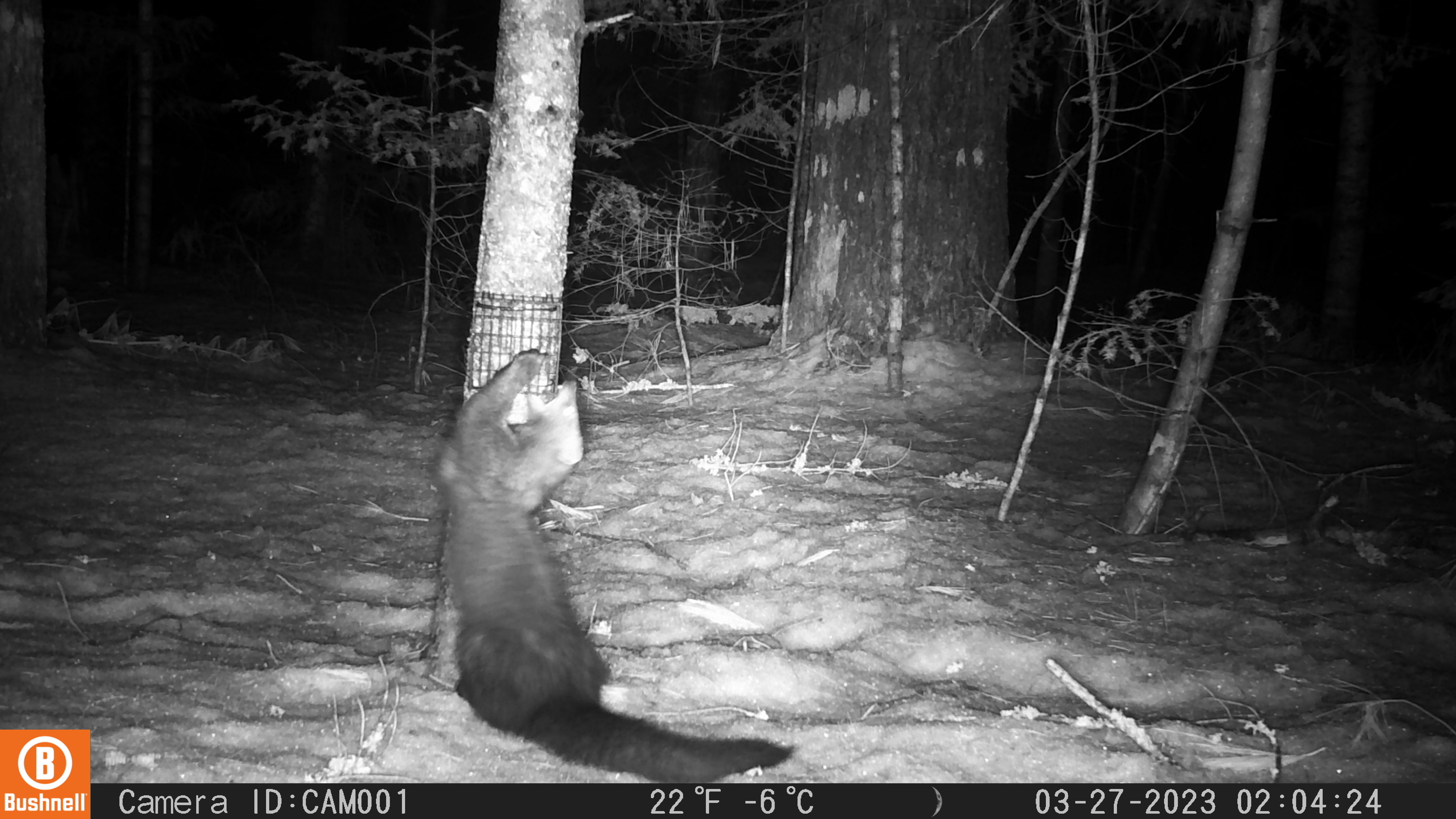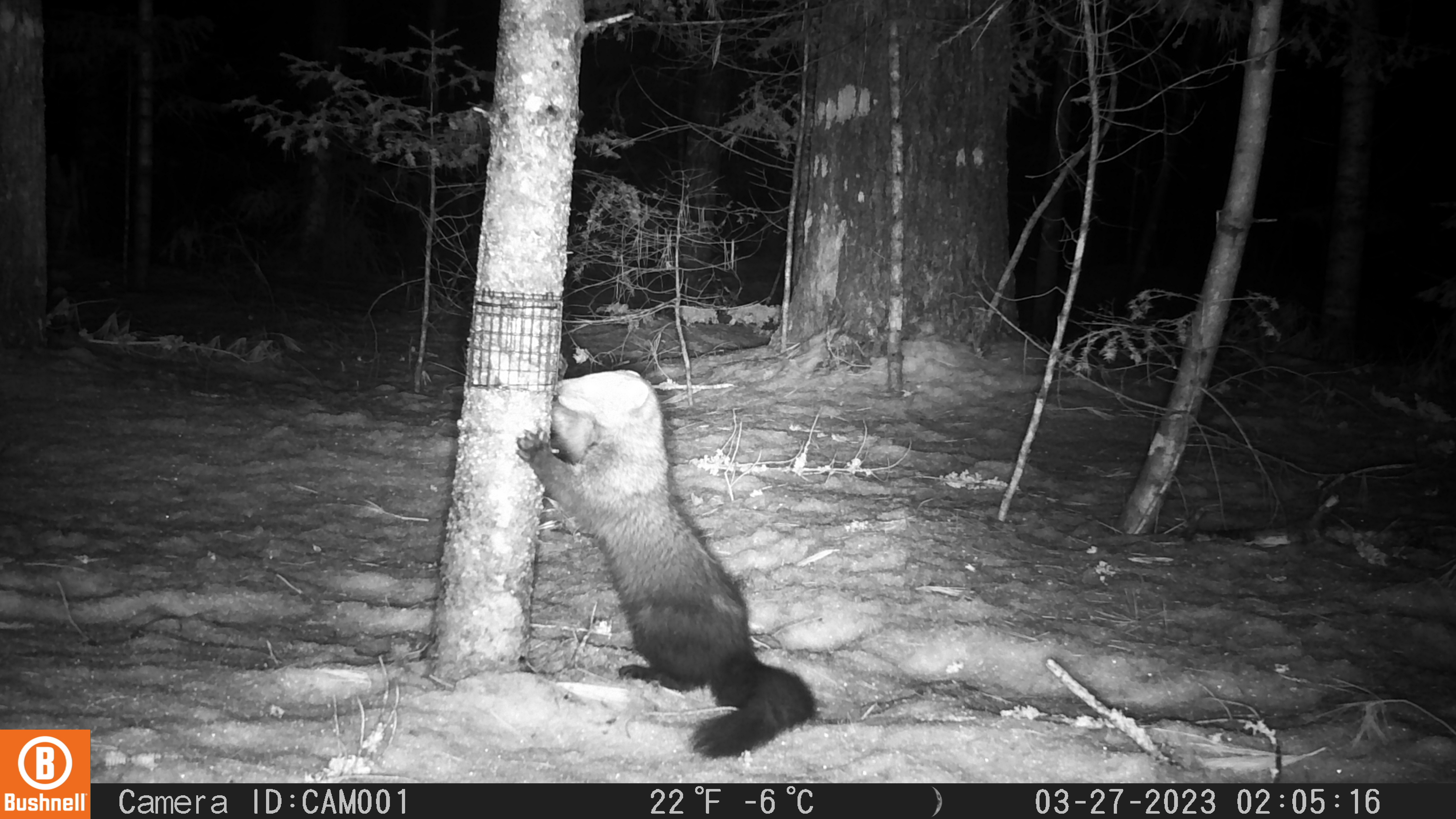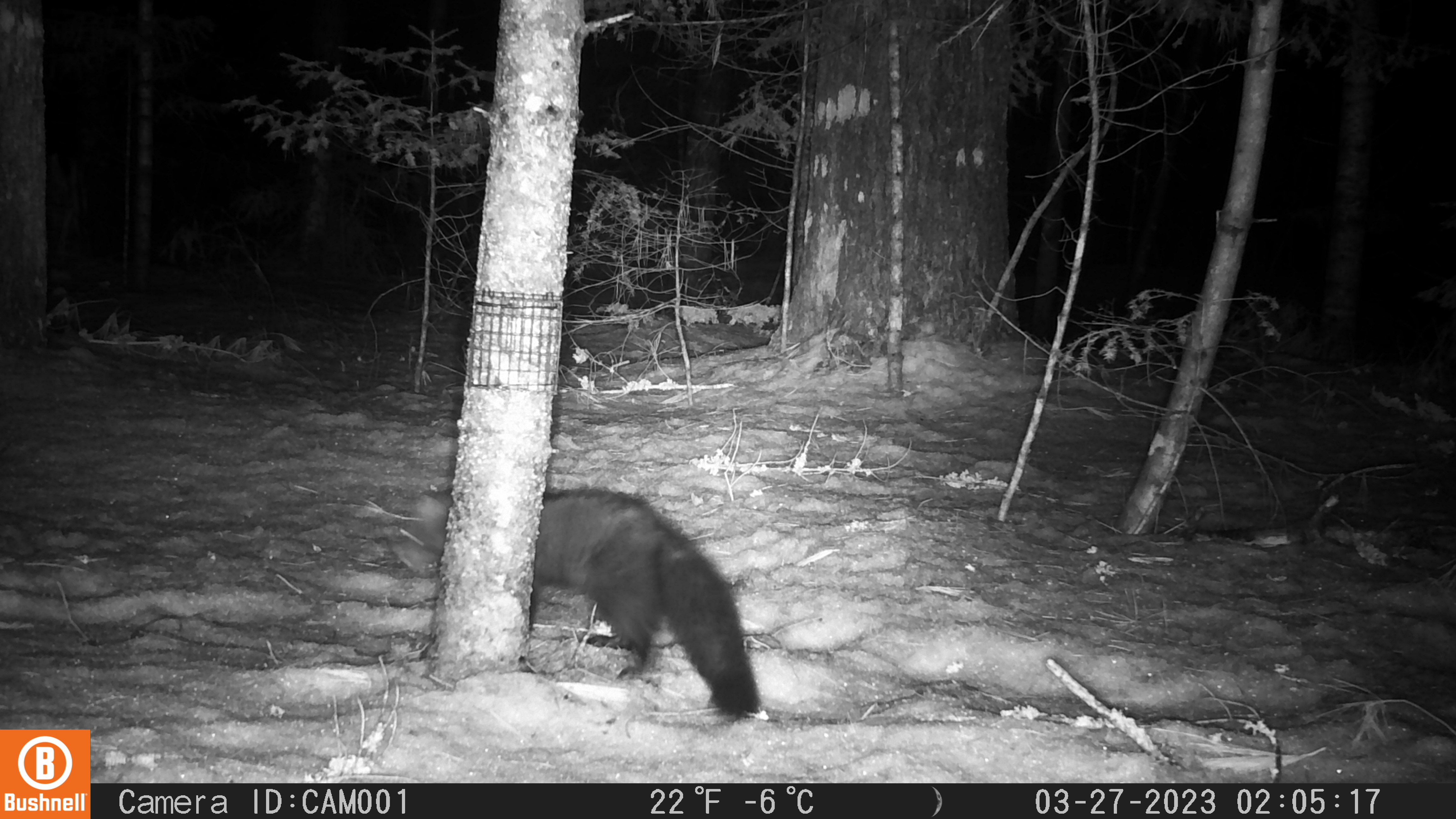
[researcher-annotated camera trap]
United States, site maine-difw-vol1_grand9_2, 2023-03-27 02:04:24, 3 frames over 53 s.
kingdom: Animalia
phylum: Chordata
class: Mammalia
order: Carnivora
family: Mustelidae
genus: Pekania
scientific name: Pekania pennanti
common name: fisher